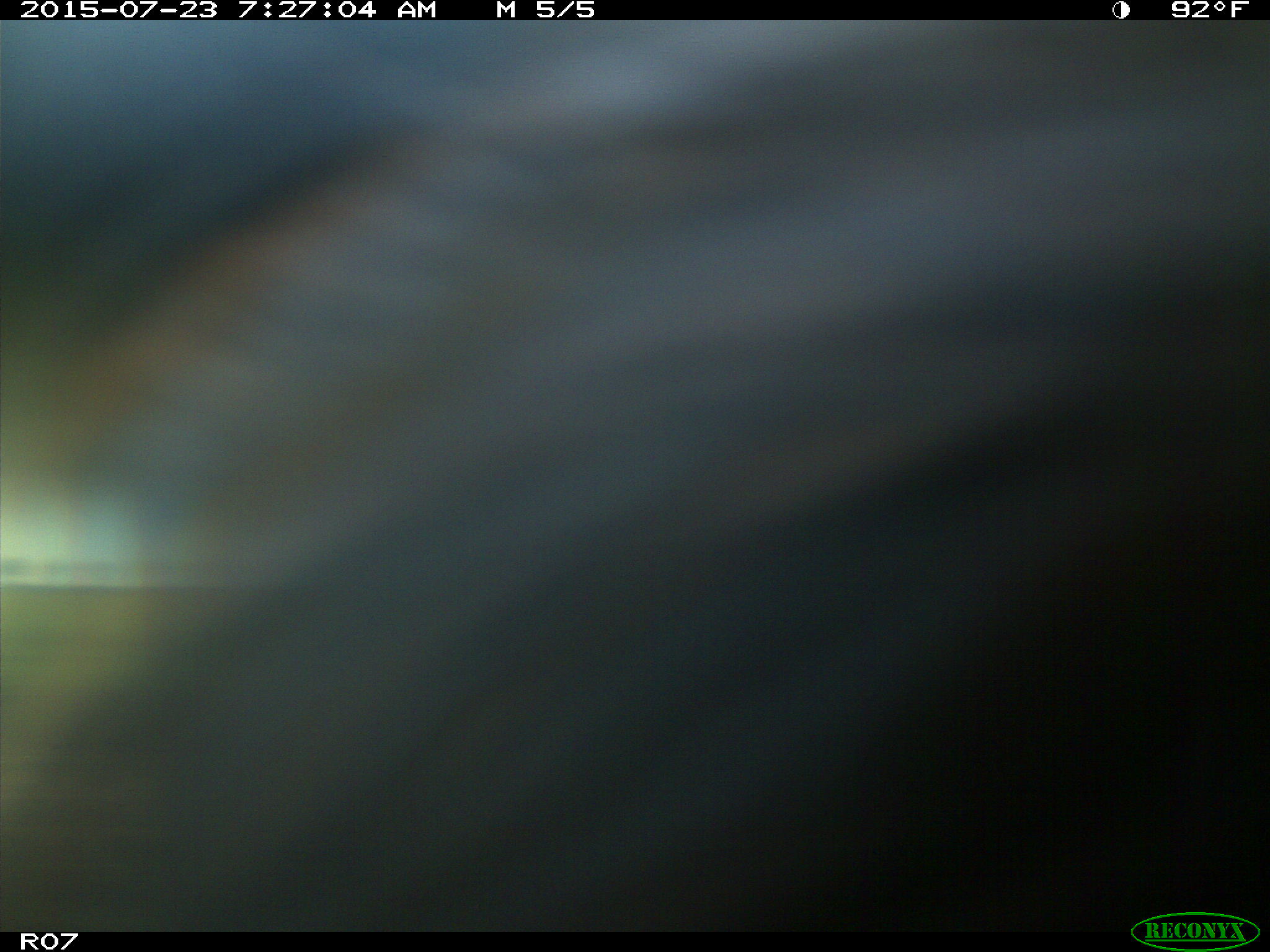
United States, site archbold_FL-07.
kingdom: Animalia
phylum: Chordata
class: Mammalia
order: Artiodactyla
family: Bovidae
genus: Bos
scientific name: Bos taurus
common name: domestic cow